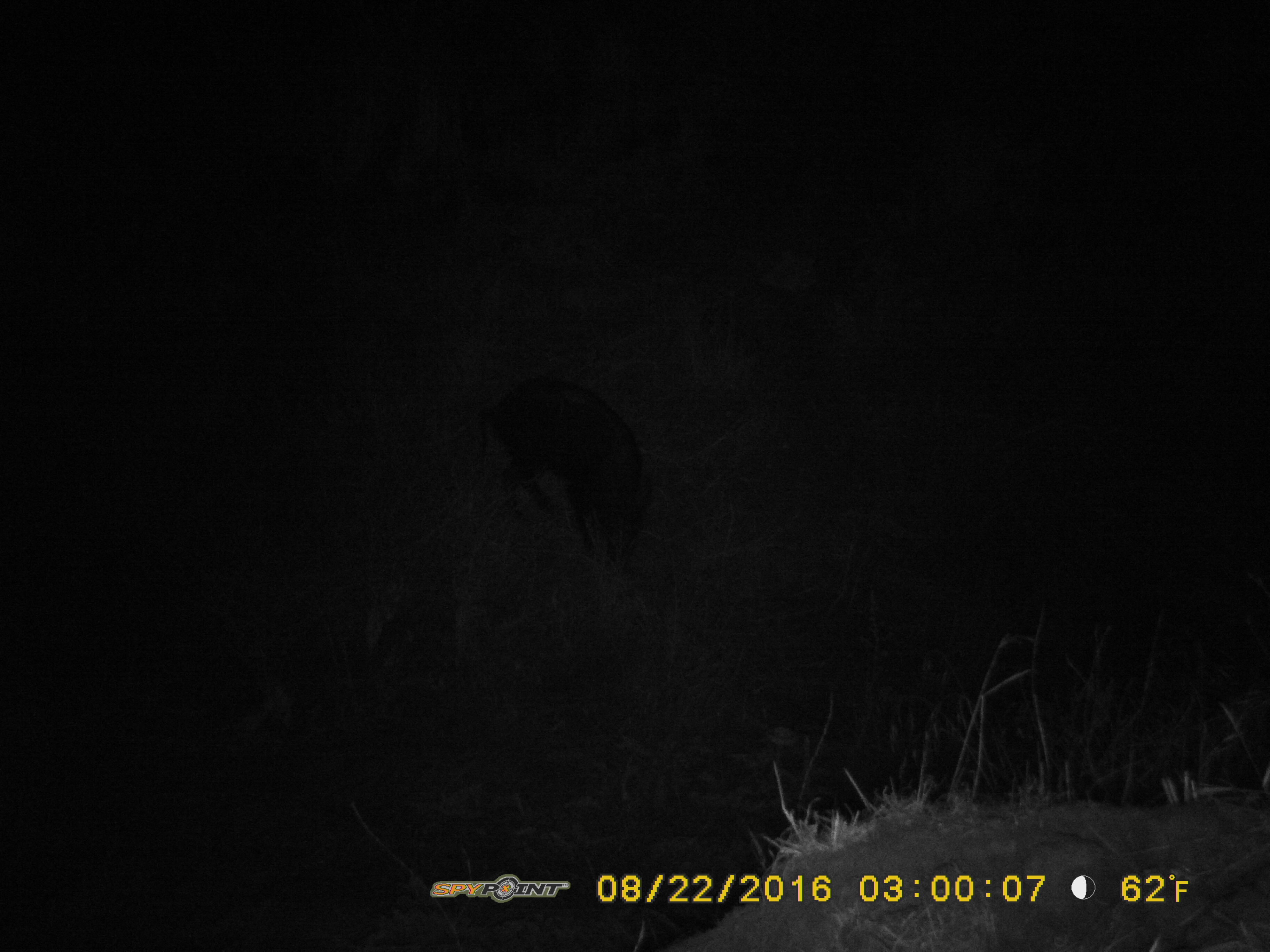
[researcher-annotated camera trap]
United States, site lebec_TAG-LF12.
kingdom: Animalia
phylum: Chordata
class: Mammalia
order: Artiodactyla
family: Suidae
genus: Sus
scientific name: Sus scrofa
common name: wild boar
Sus scrofa (wild boar).